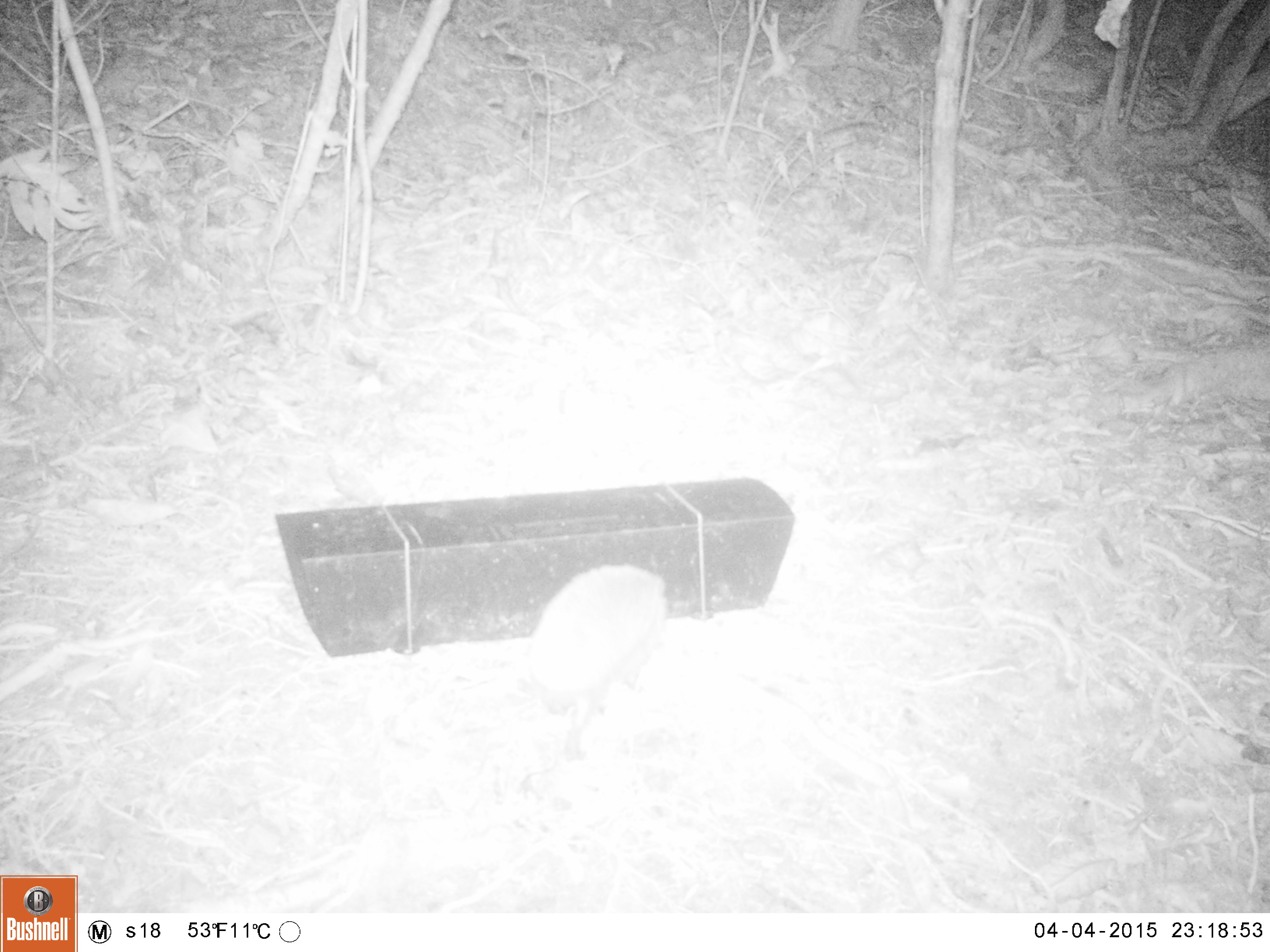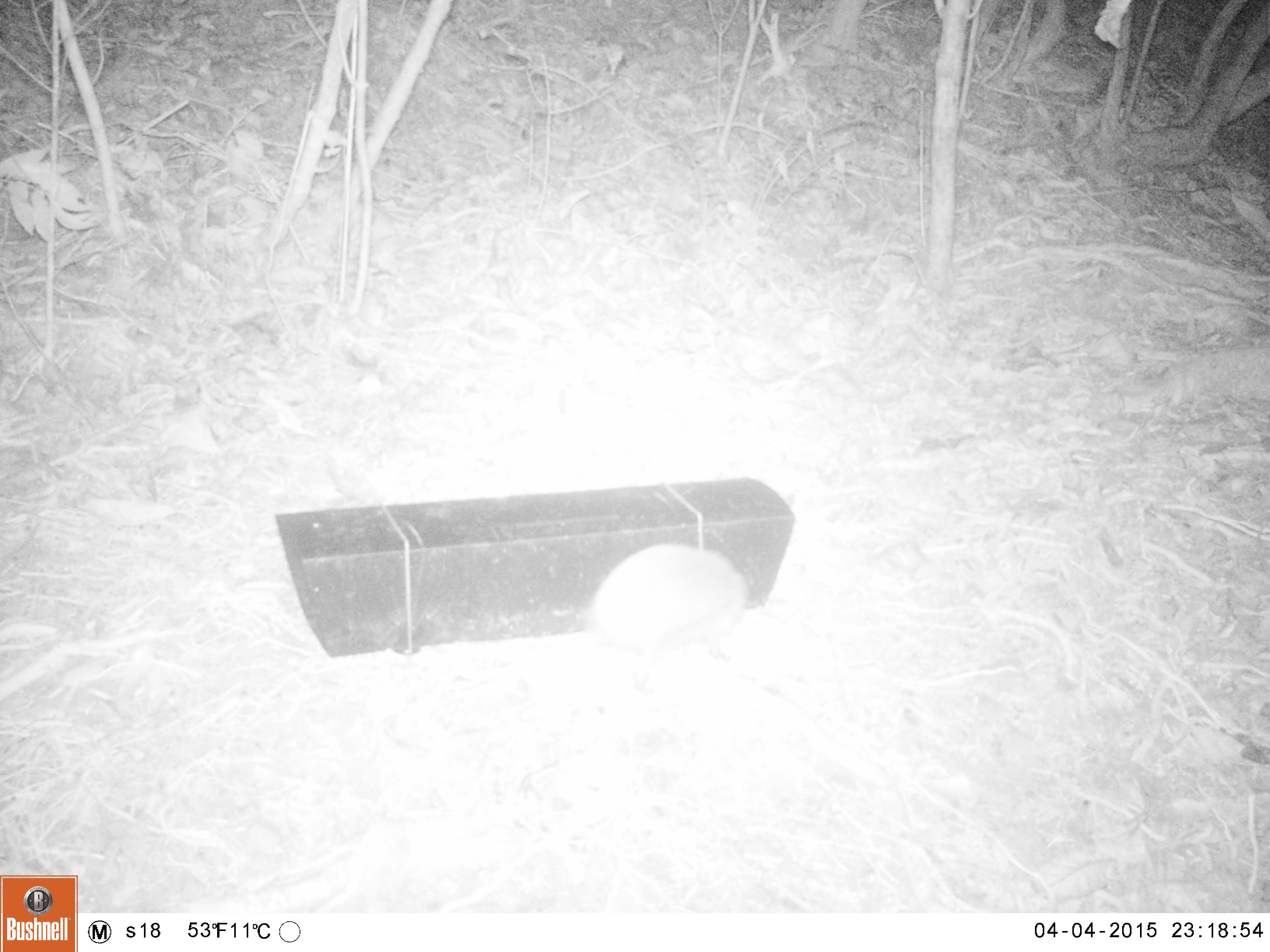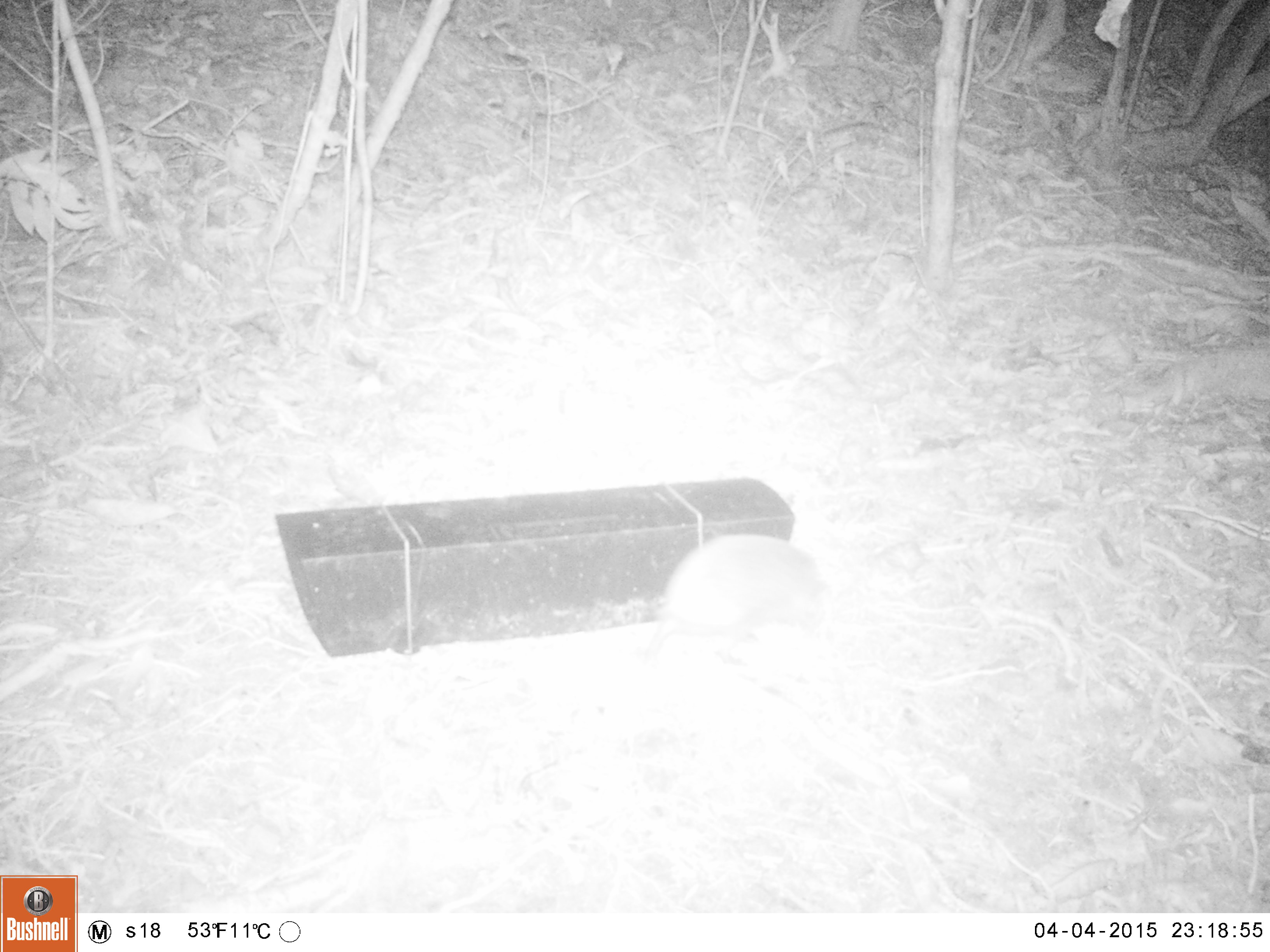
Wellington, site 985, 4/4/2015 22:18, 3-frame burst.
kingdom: Animalia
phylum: Chordata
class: Mammalia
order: Eulipotyphla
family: Erinaceidae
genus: Erinaceus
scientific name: Erinaceus europaeus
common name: hedgehog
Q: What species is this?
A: Hedgehog (Erinaceus europaeus).